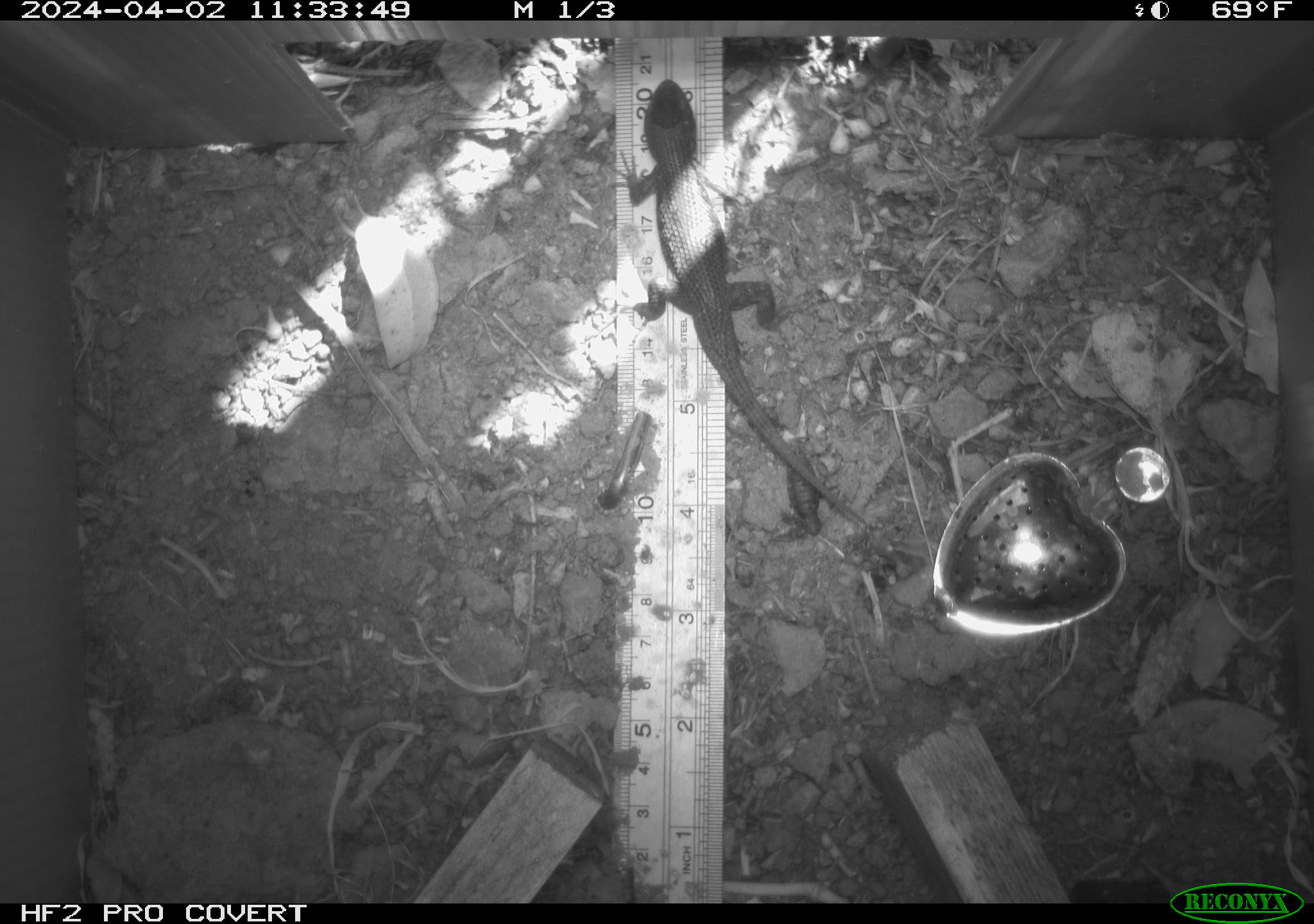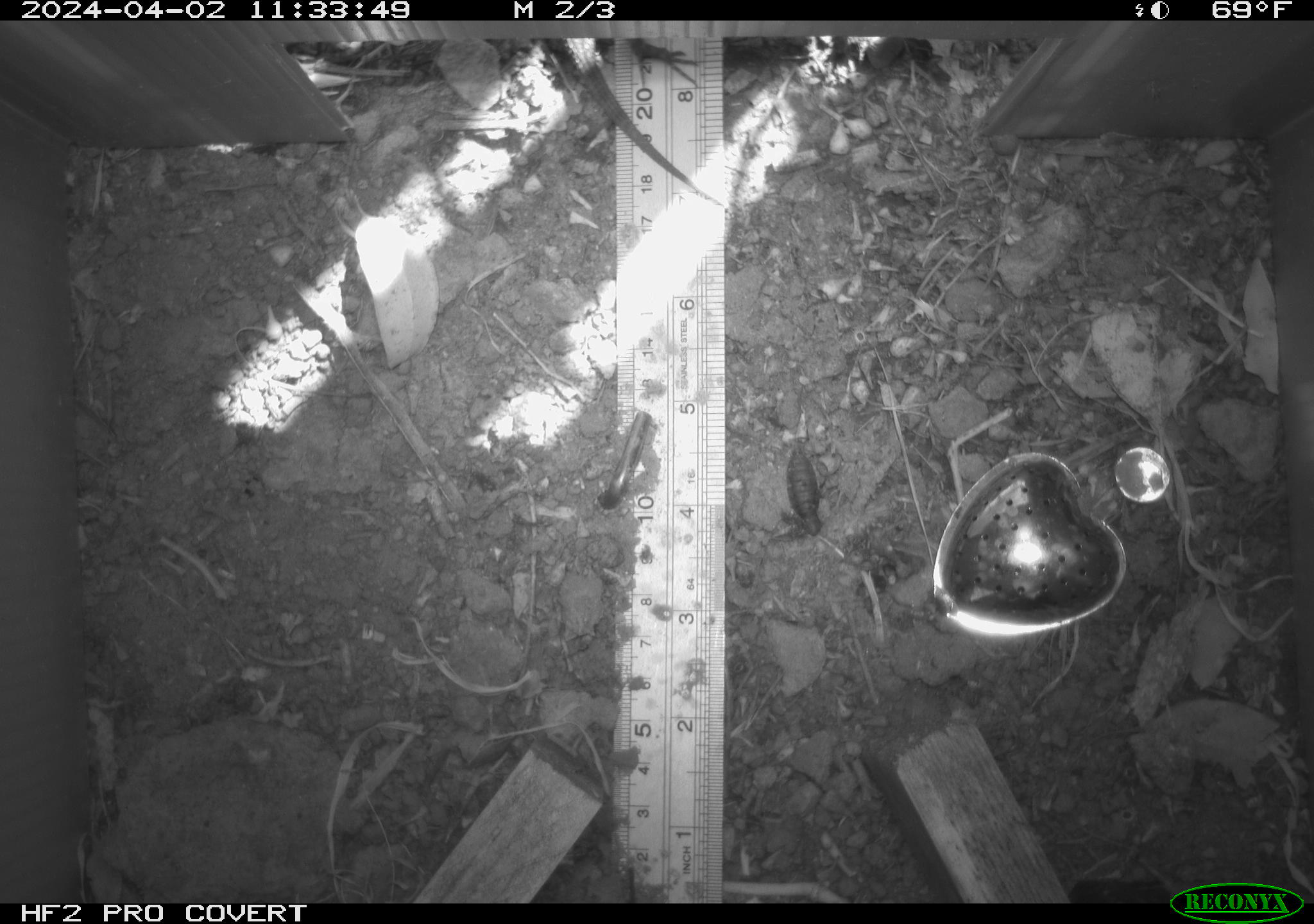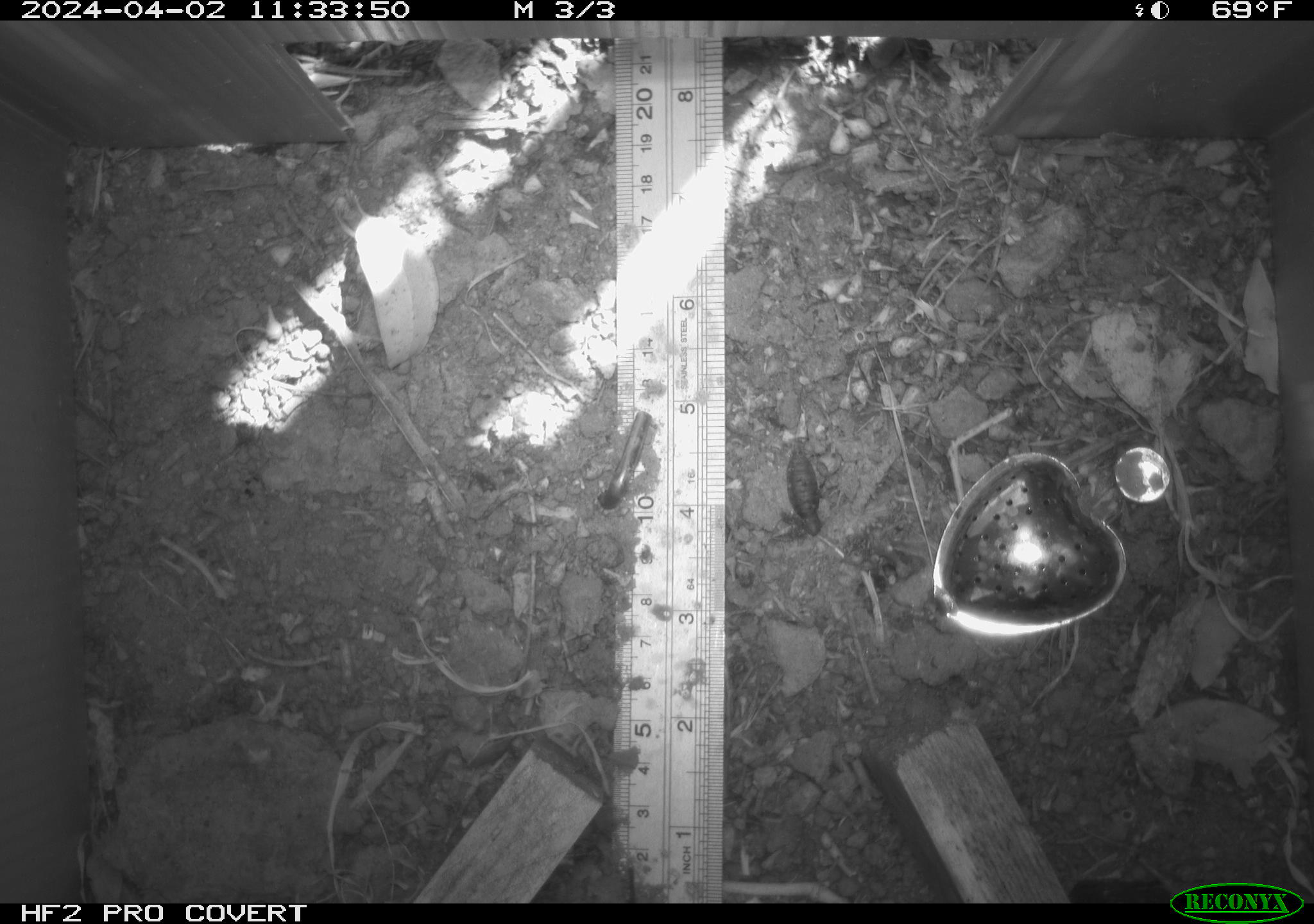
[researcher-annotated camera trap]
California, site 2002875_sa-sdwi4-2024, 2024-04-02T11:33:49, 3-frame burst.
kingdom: Animalia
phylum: Chordata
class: Reptilia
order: Squamata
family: Phrynosomatidae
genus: Sceloporus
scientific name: Sceloporus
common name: spiny lizards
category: sceloporus species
Sceloporus species (spiny lizards) (Sceloporus).